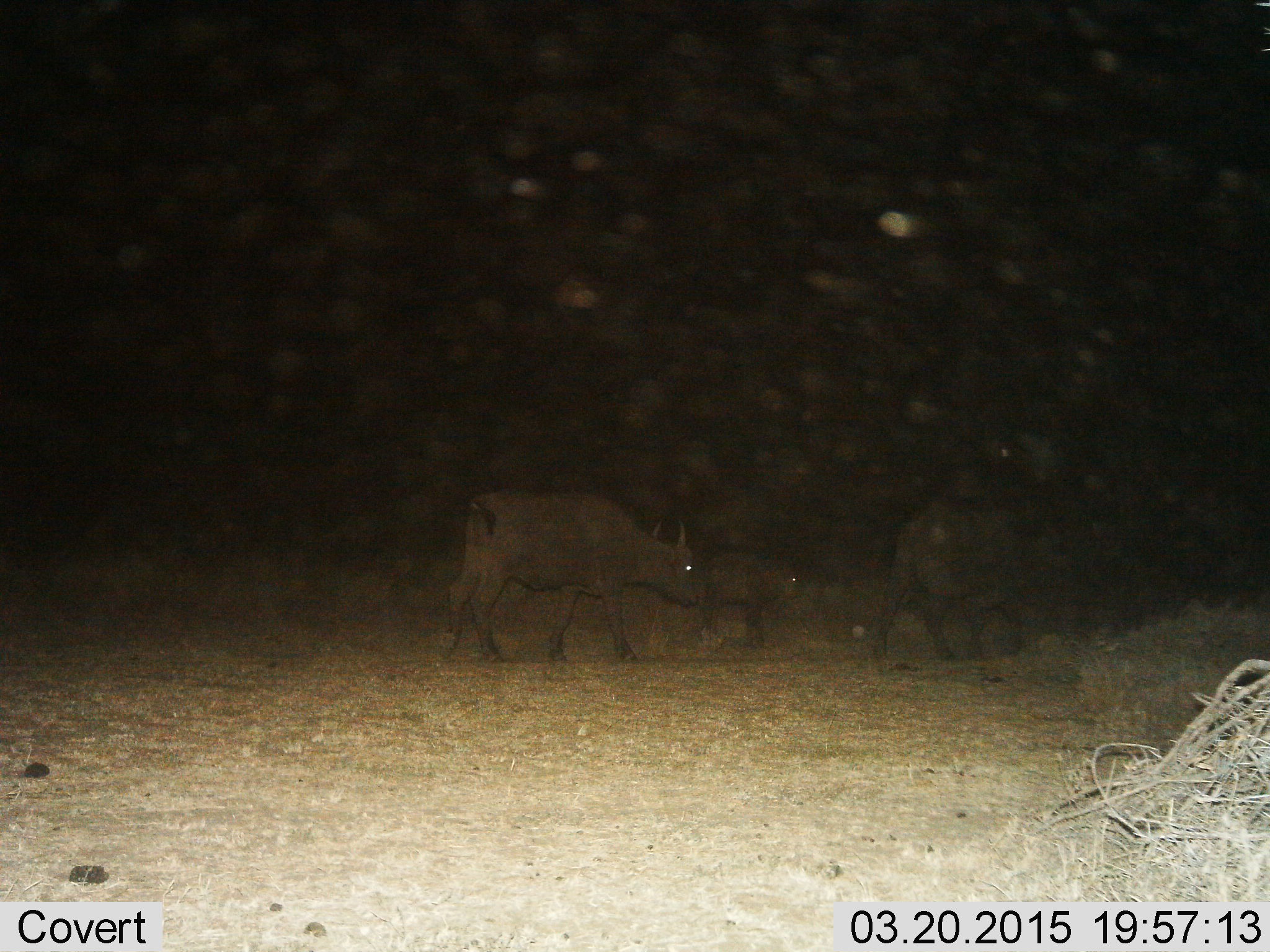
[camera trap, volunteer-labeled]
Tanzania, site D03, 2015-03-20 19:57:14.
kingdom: Animalia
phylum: Chordata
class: Mammalia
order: Artiodactyla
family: Bovidae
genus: Syncerus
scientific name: Syncerus caffer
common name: cape buffalo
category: buffalo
Buffalo (cape buffalo) (Syncerus caffer), count 3. Behavior (volunteer vote fractions): standing 10%, resting 10%, moving 90%, interacting 0%. Young present (vote fraction): 60%. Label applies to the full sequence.